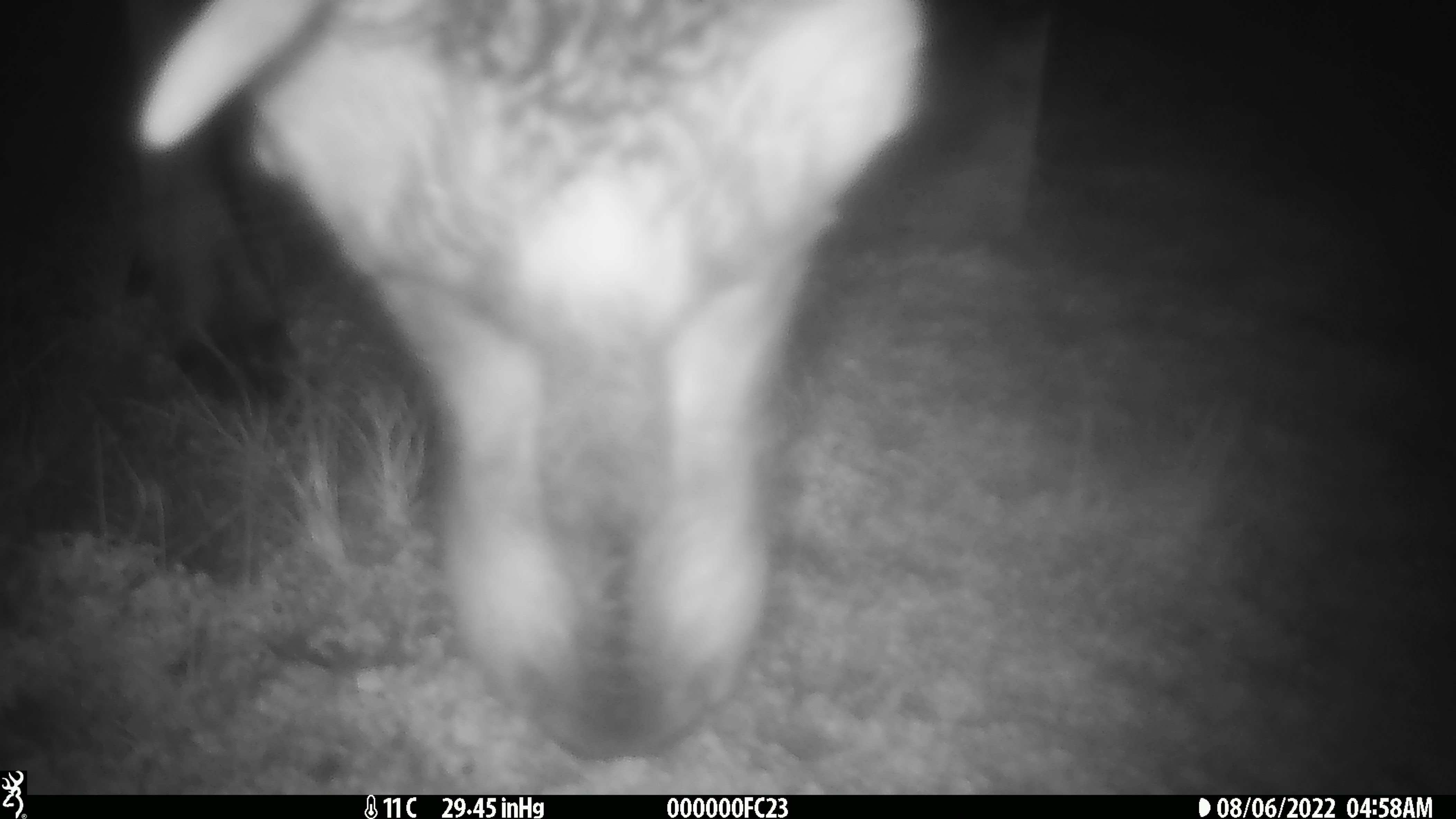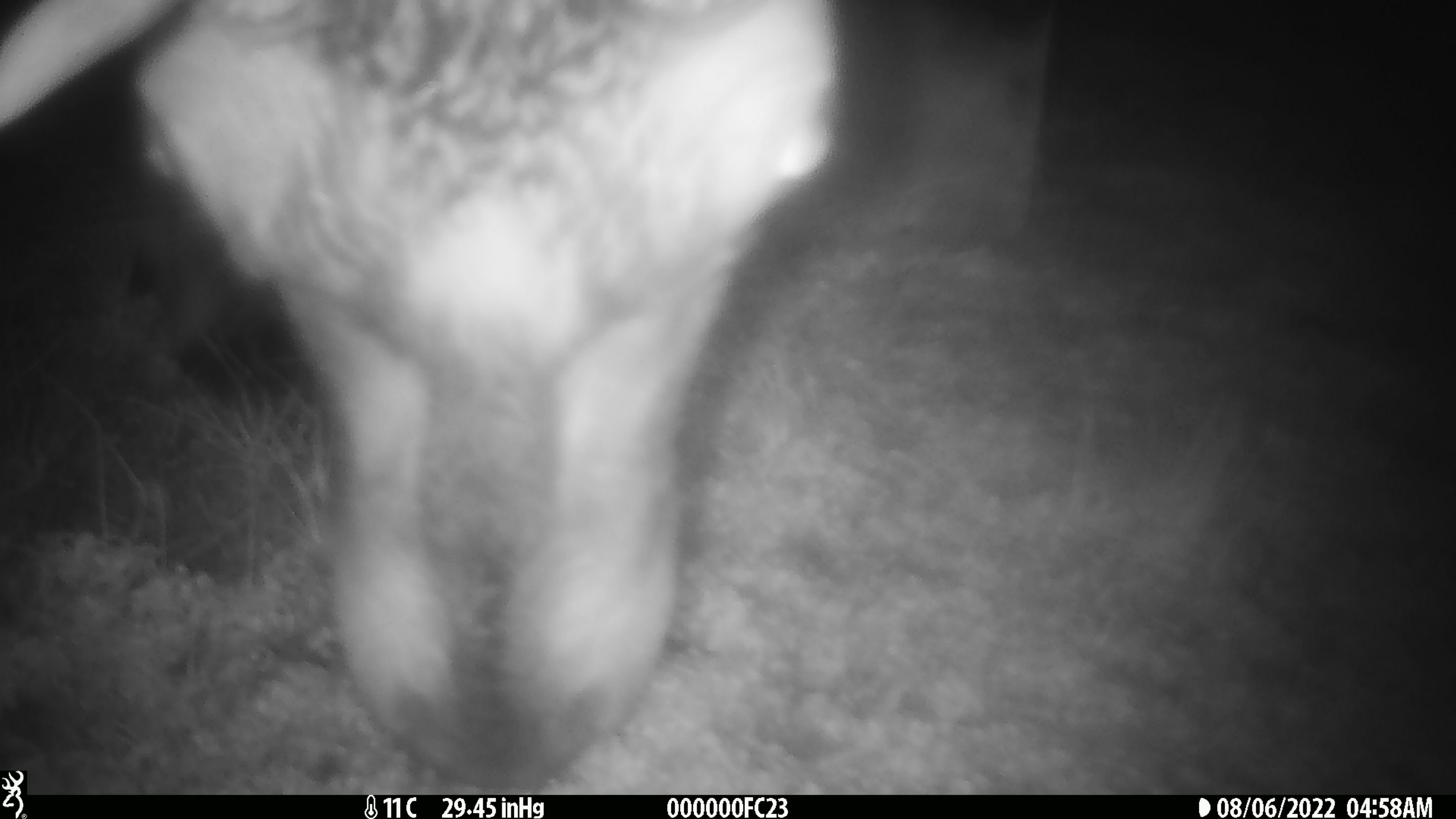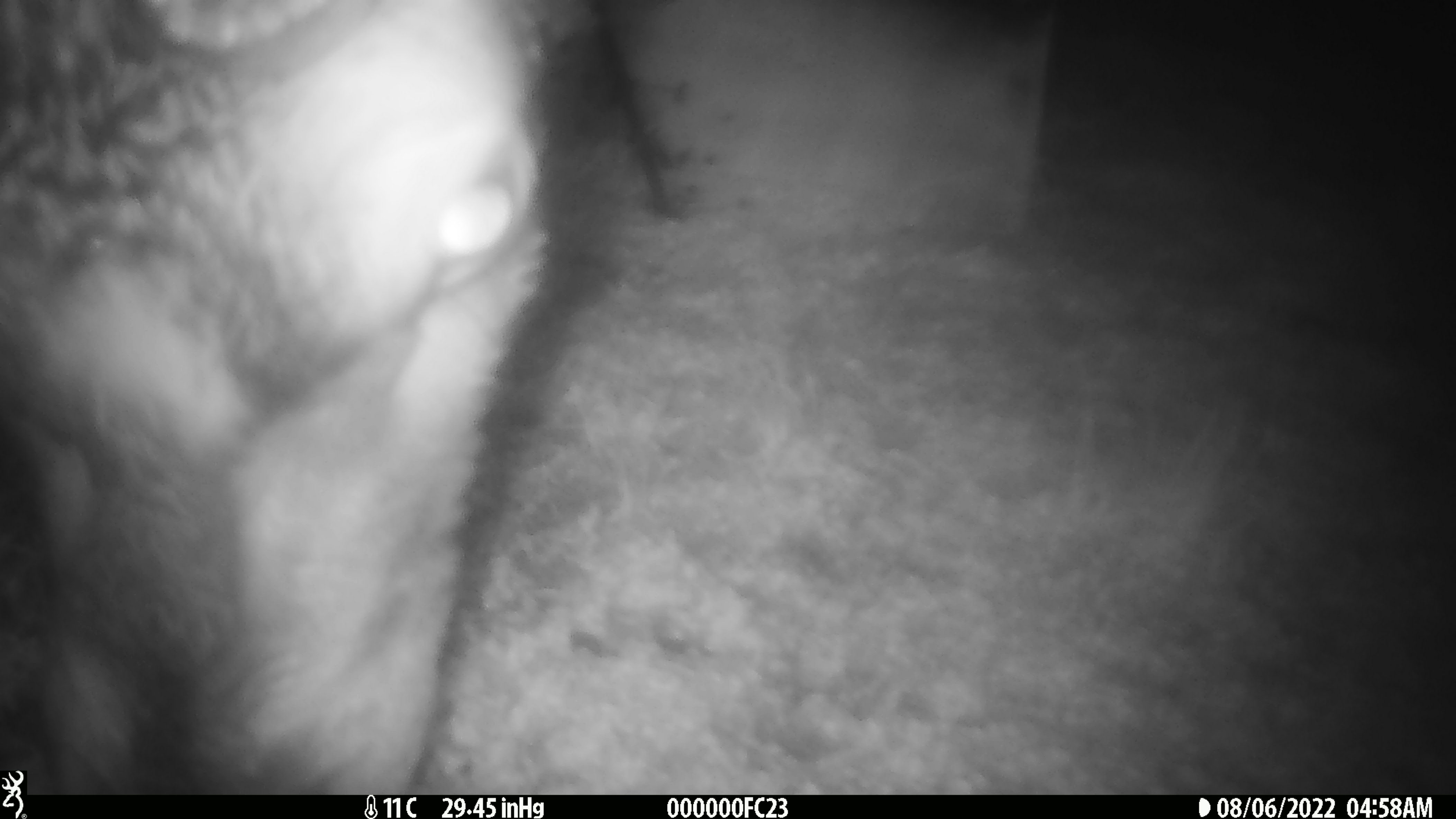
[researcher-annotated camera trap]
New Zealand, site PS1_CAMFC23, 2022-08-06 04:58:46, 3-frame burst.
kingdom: Animalia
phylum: Chordata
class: Mammalia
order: Artiodactyla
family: Cervidae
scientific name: Cervidae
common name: deer